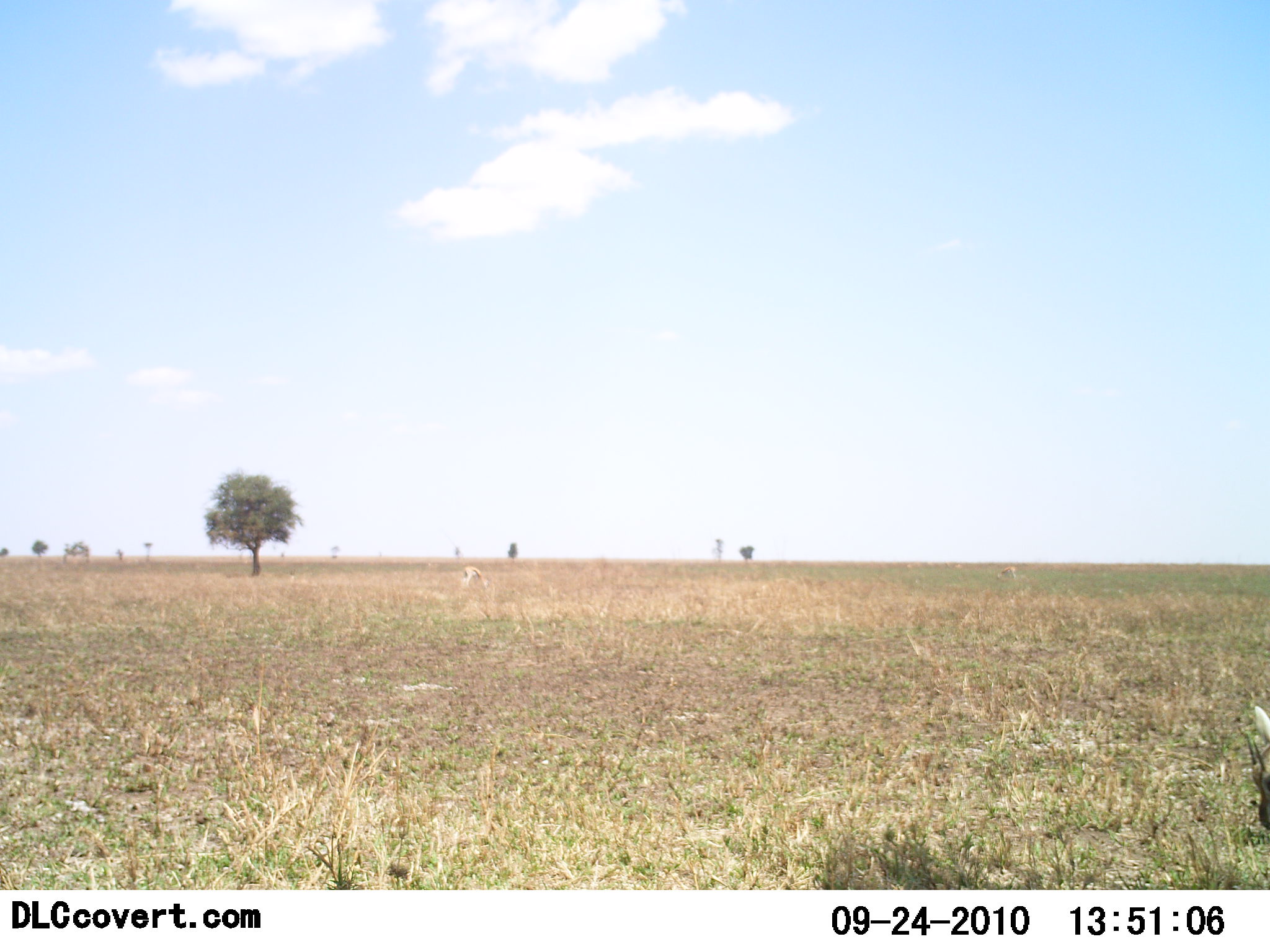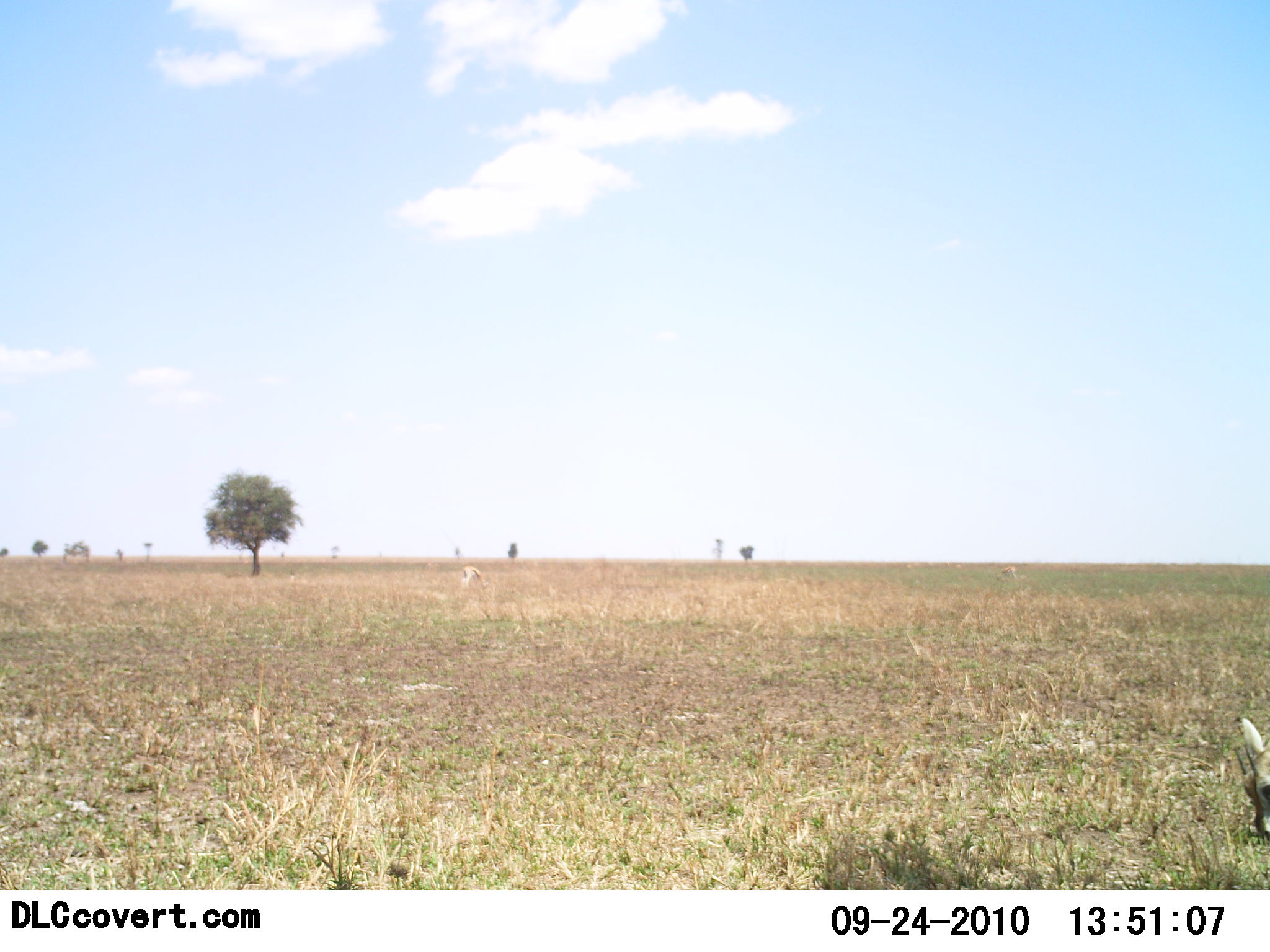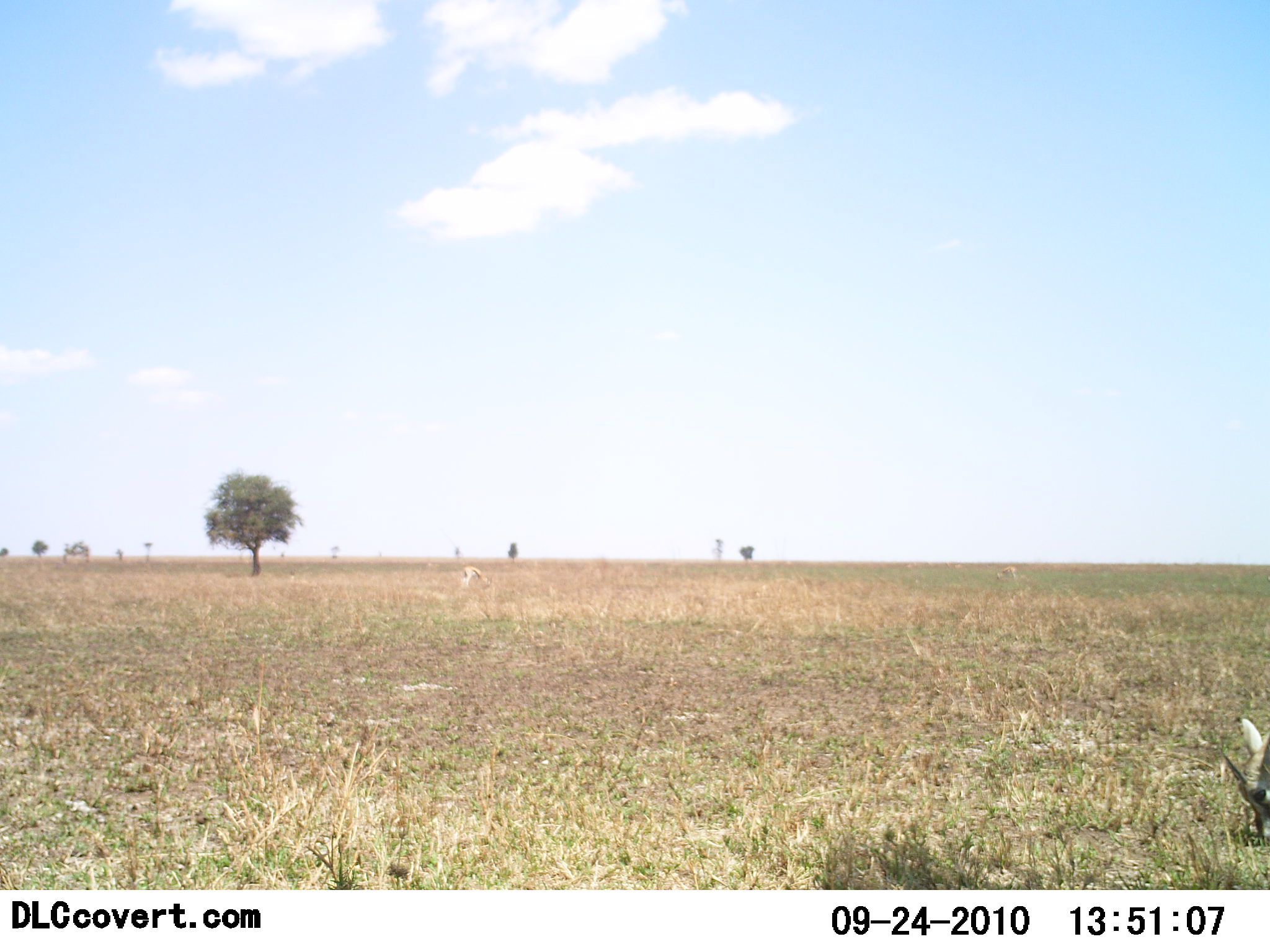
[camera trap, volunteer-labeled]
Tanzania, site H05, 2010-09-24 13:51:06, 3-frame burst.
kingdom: Animalia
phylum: Chordata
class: Mammalia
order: Artiodactyla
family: Bovidae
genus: Eudorcas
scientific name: Eudorcas thomsonii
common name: thomson's gazelle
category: gazellethomsons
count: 1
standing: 15%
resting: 8%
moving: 0%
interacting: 0%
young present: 8%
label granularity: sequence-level